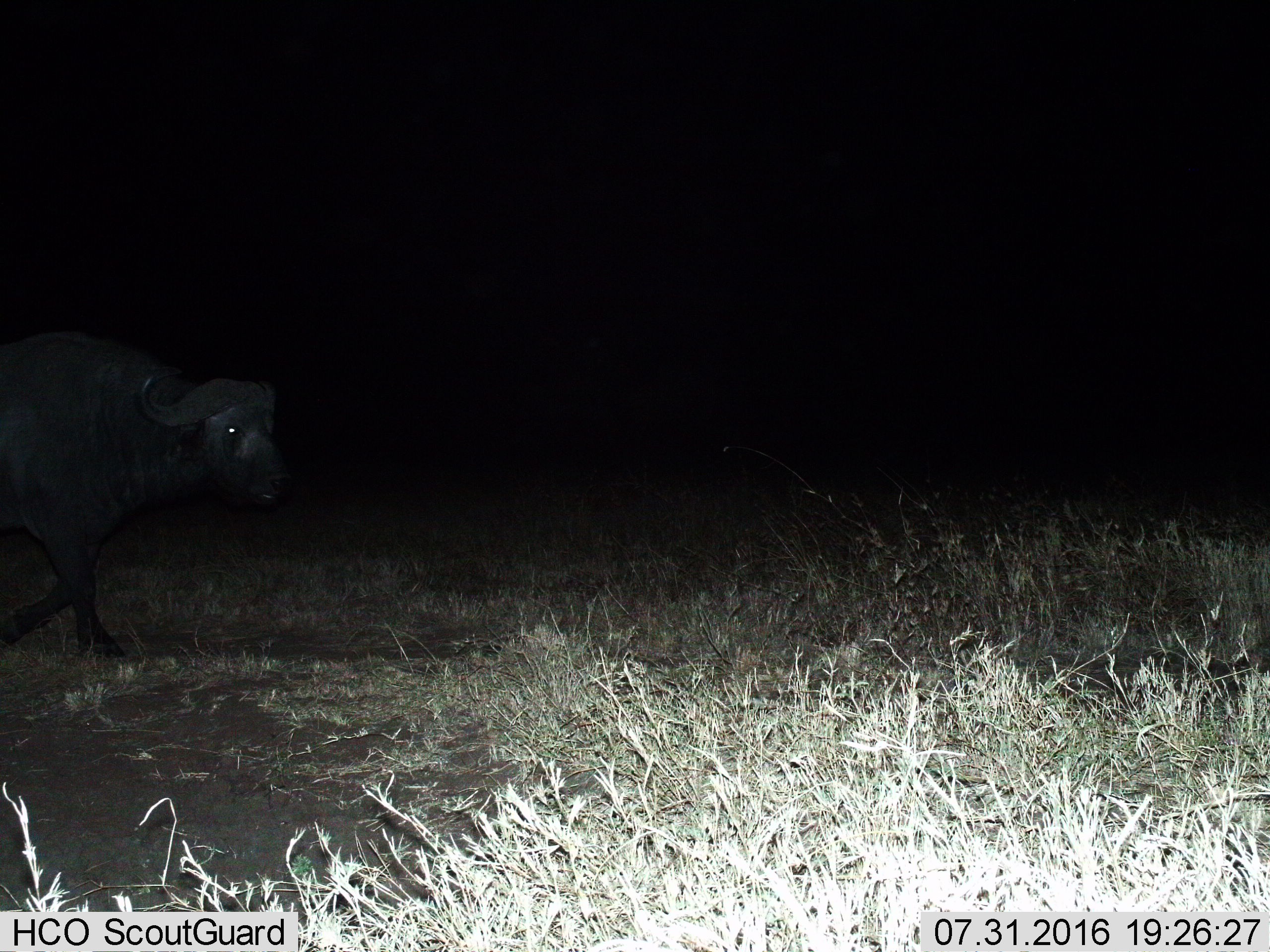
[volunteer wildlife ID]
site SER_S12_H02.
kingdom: Animalia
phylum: Chordata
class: Mammalia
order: Artiodactyla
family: Bovidae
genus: Syncerus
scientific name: Syncerus caffer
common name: african buffalo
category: buffalo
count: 1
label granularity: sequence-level